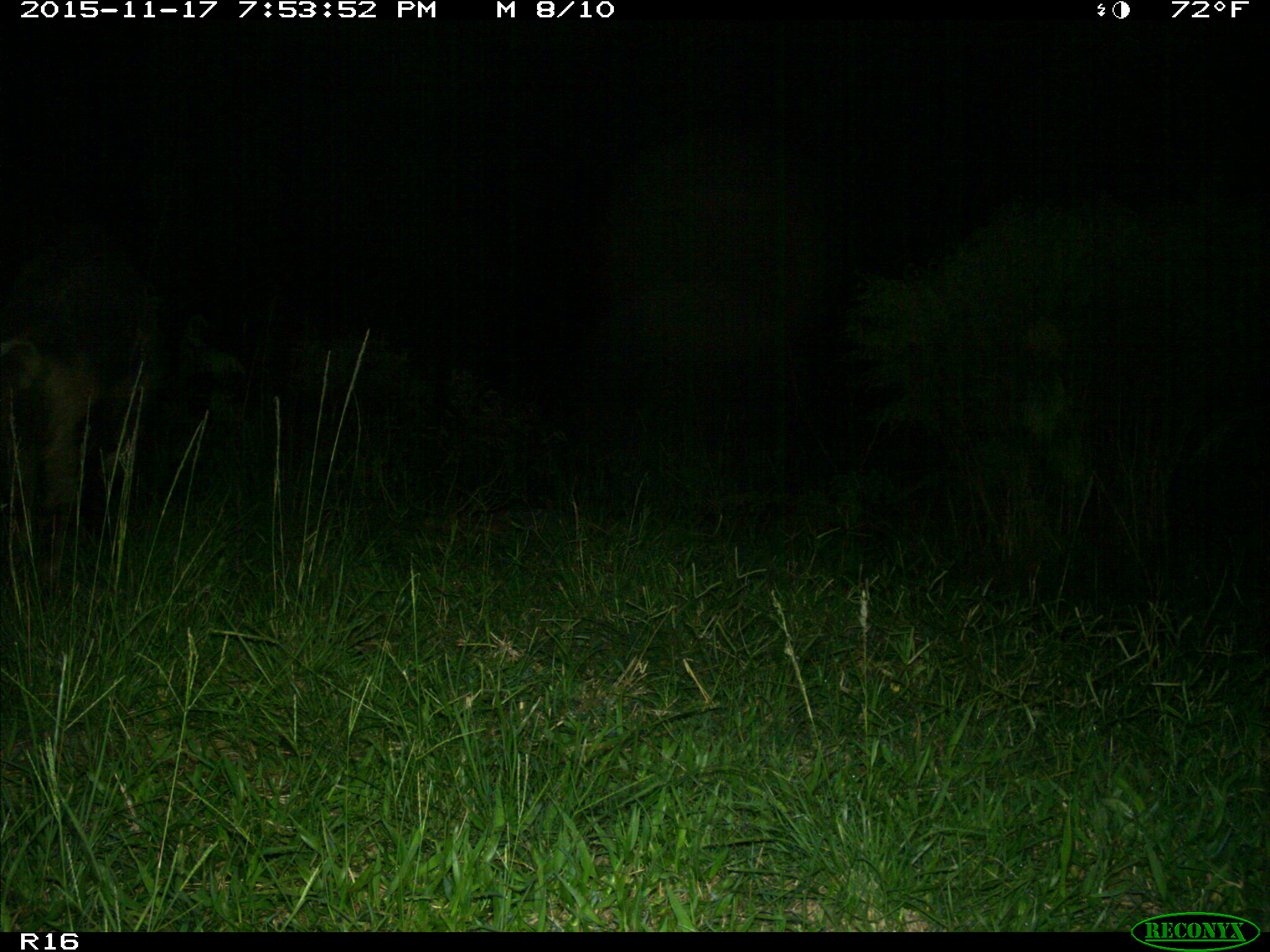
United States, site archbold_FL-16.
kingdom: Animalia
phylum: Chordata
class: Mammalia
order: Artiodactyla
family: Suidae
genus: Sus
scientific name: Sus scrofa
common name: wild boar